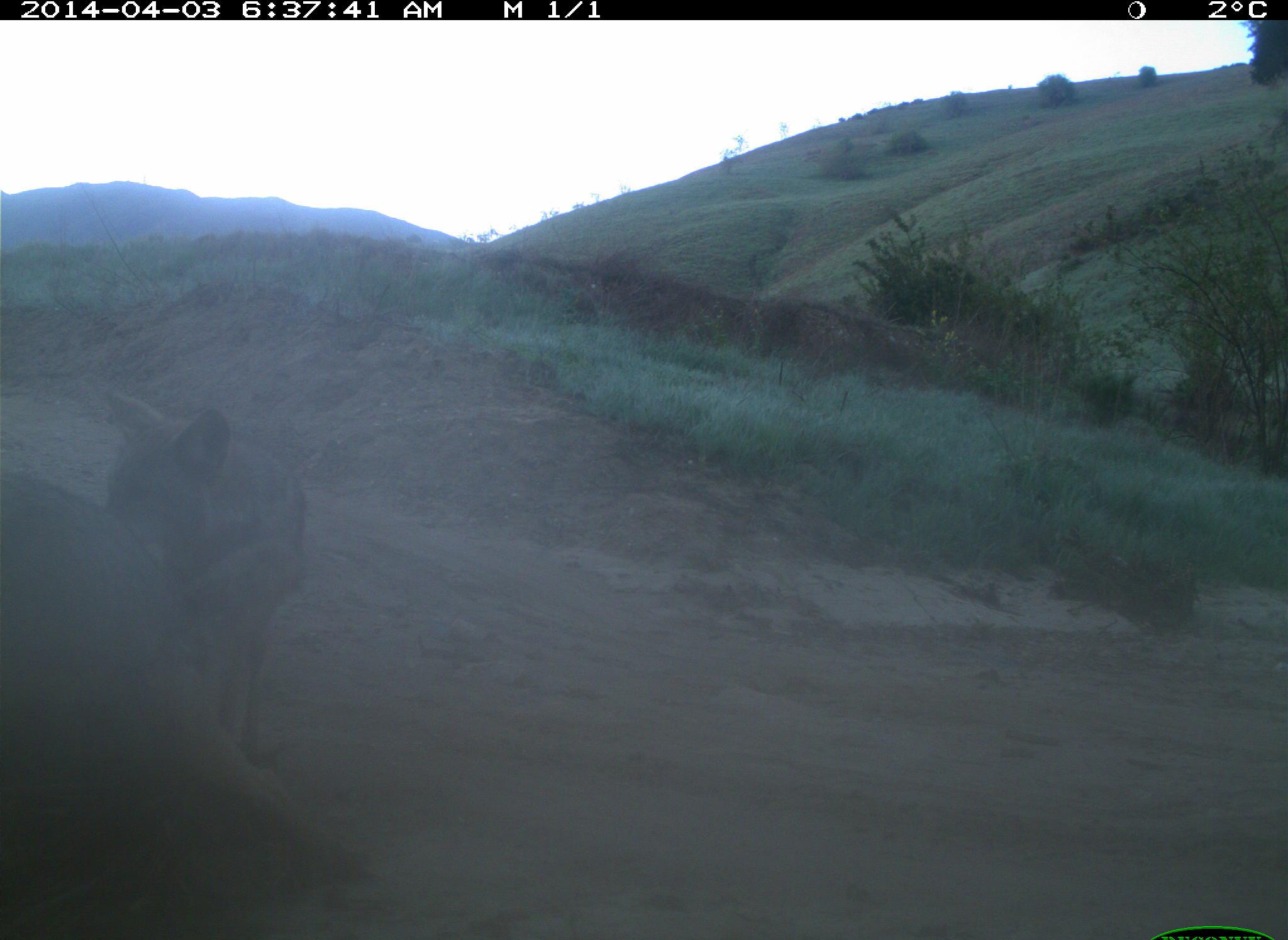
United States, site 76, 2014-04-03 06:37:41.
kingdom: Animalia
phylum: Chordata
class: Mammalia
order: Carnivora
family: Canidae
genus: Canis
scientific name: Canis latrans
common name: coyote